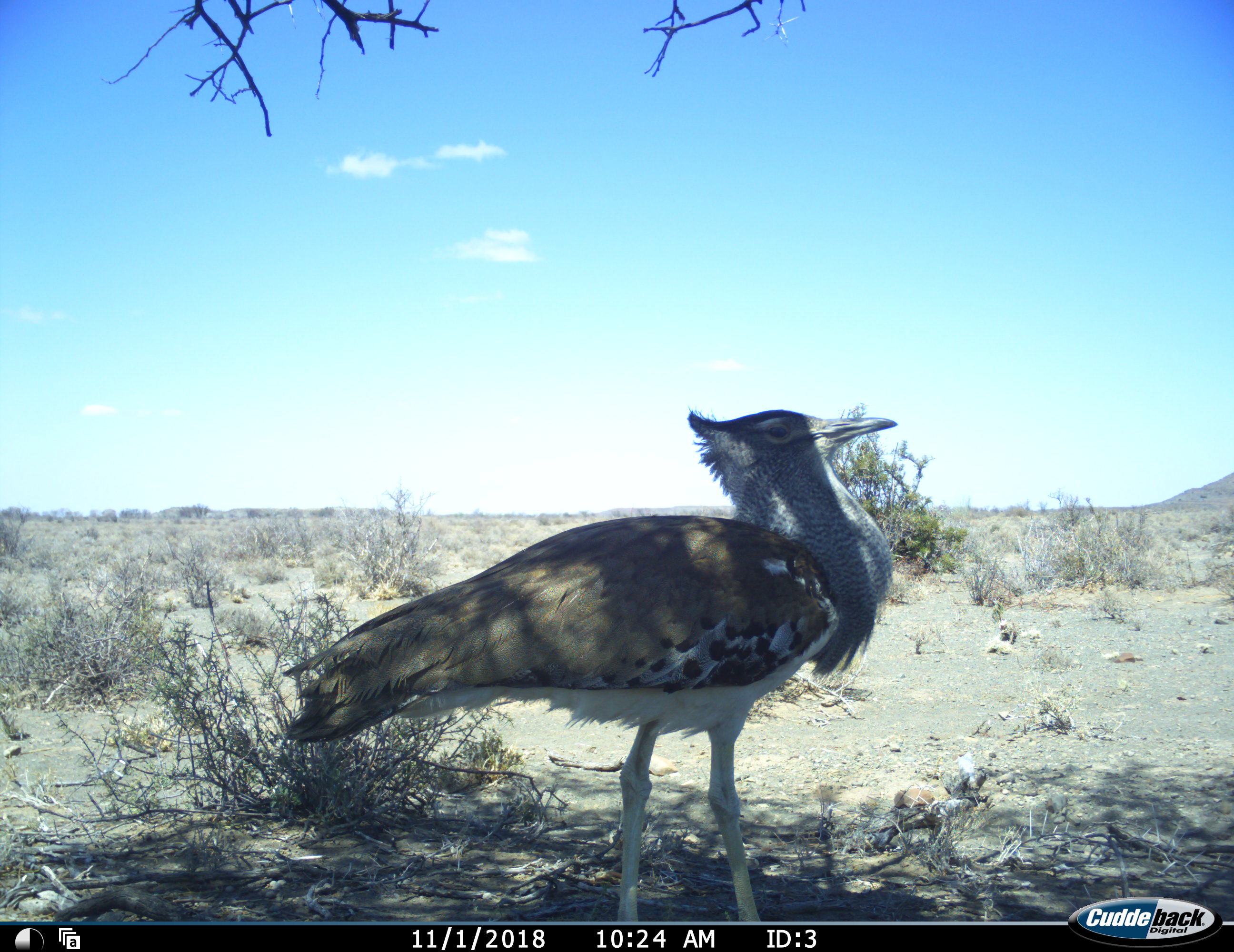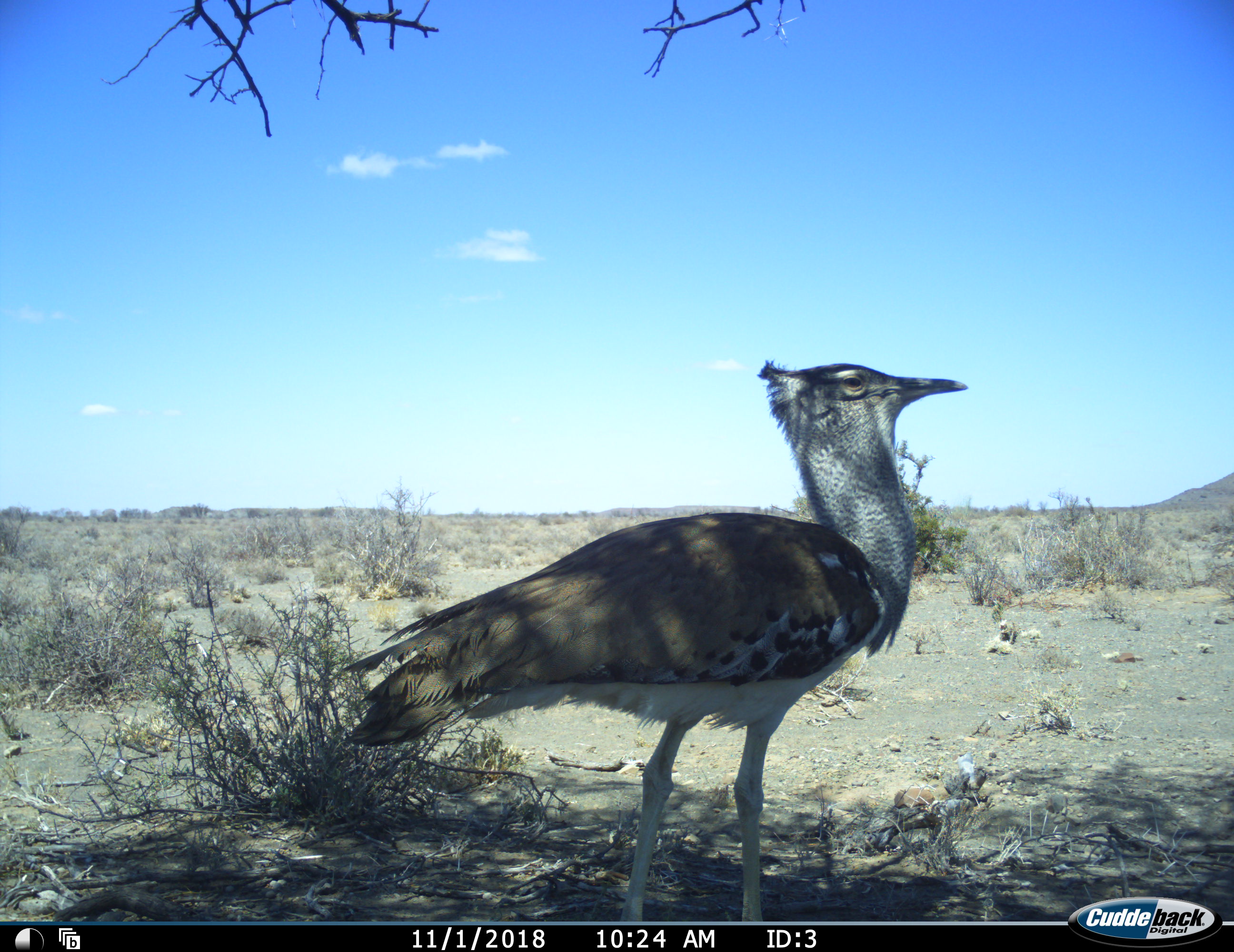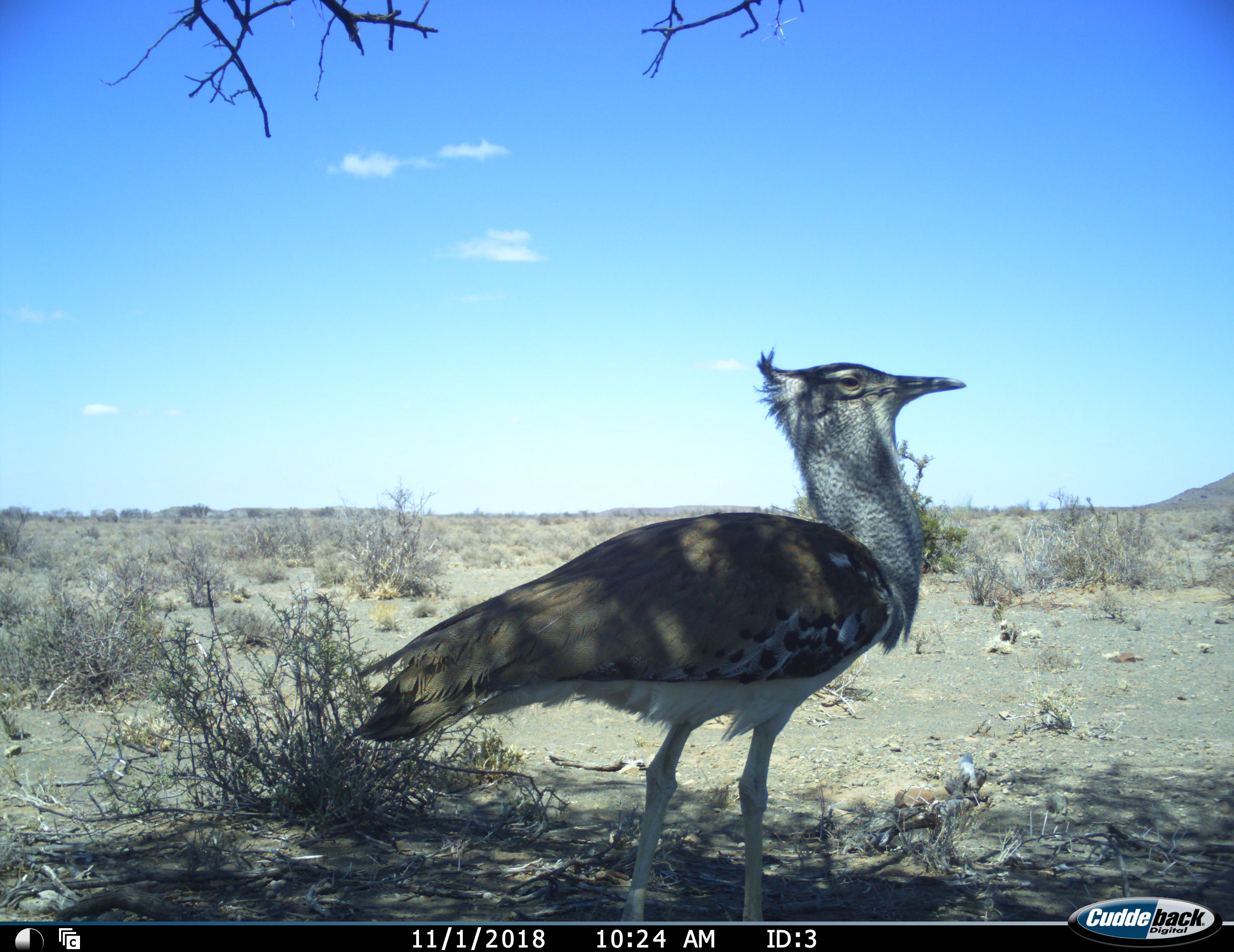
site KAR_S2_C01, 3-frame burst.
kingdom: Animalia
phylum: Chordata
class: Aves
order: Otidiformes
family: Otididae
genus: Ardeotis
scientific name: Ardeotis kori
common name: kori bustard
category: bustardkori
Bustardkori (kori bustard) (Ardeotis kori), count 1. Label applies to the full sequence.